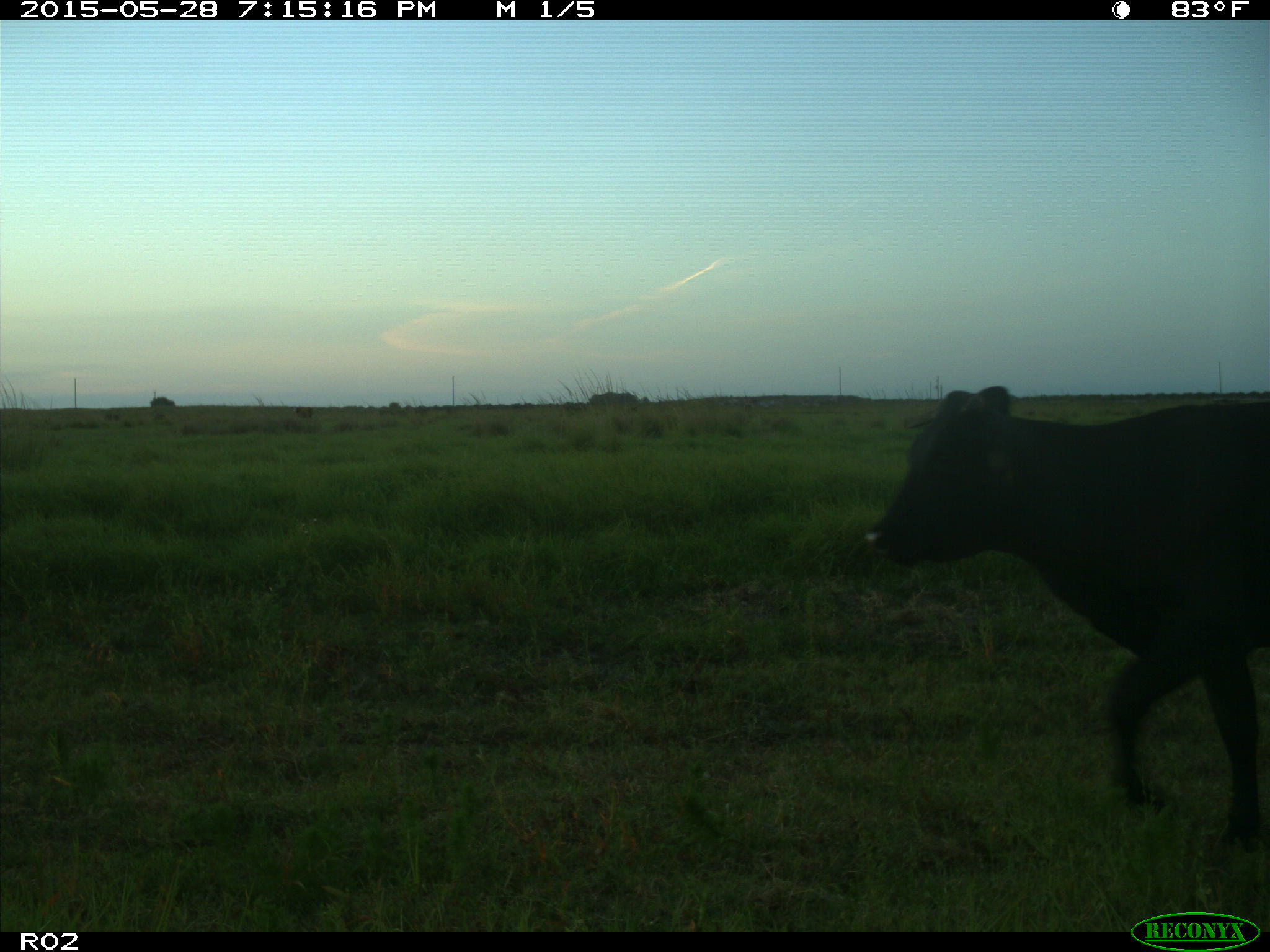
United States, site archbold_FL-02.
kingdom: Animalia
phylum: Chordata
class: Mammalia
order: Artiodactyla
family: Bovidae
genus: Bos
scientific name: Bos taurus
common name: domestic cow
Bos taurus (domestic cow).